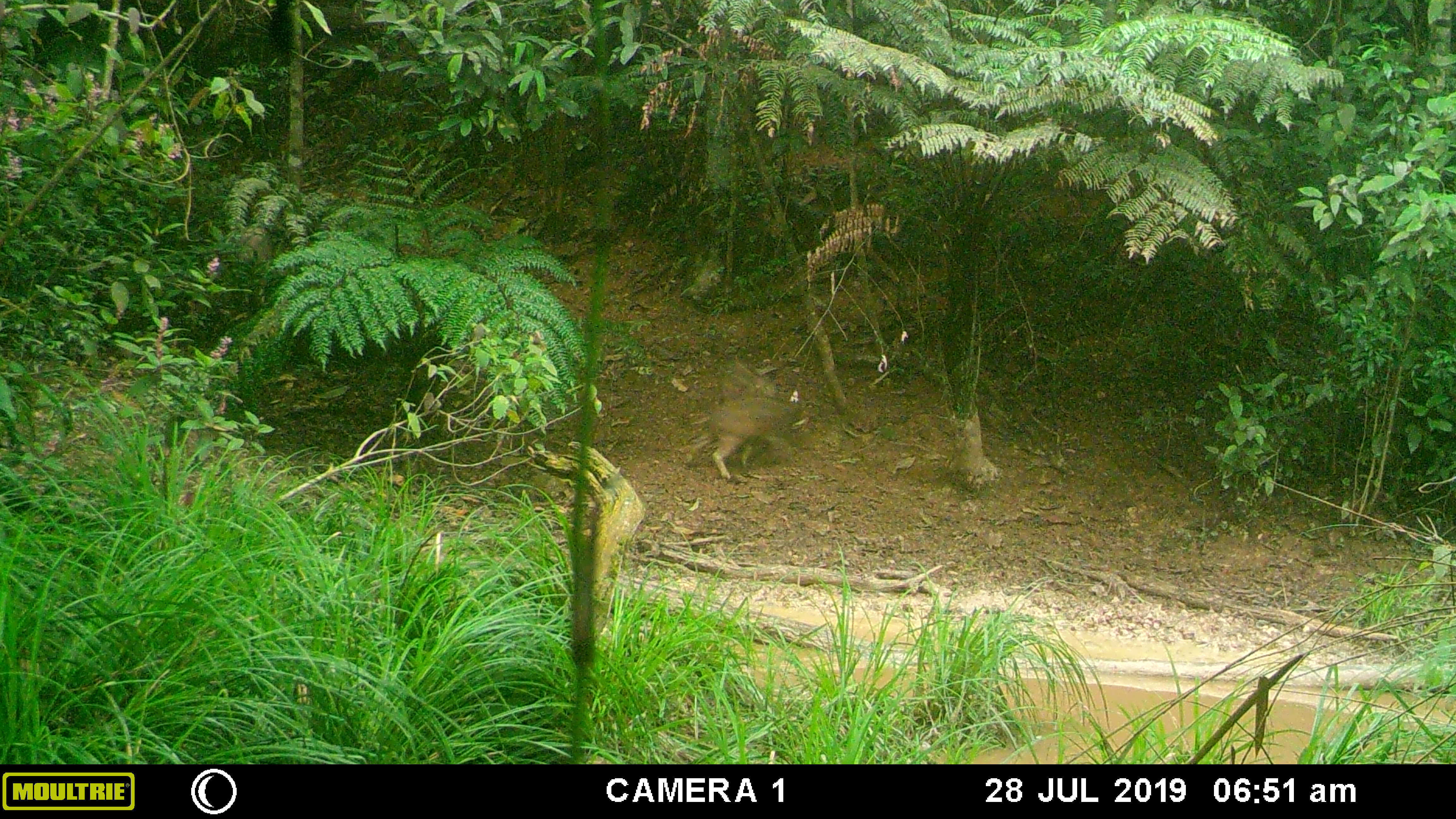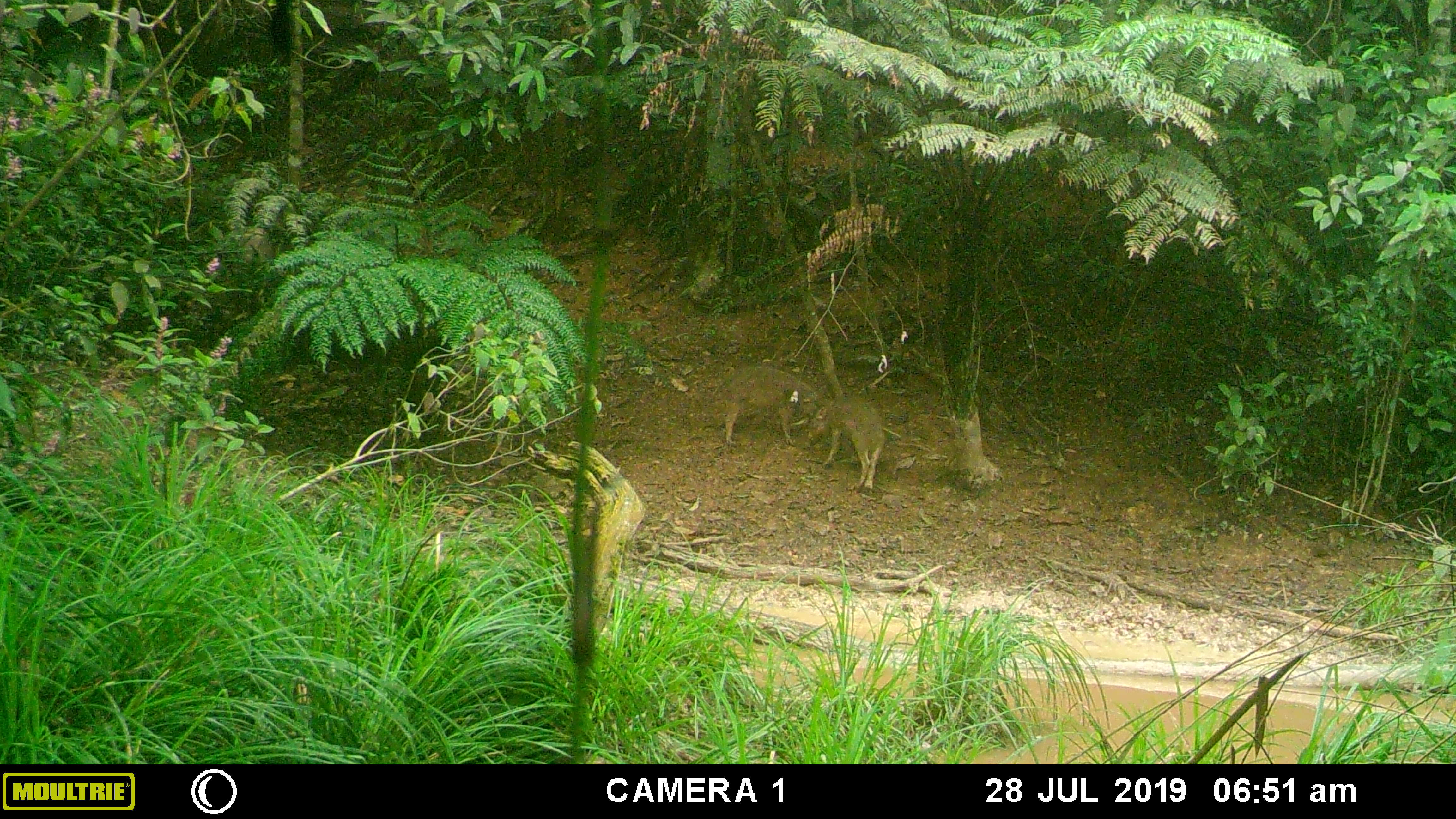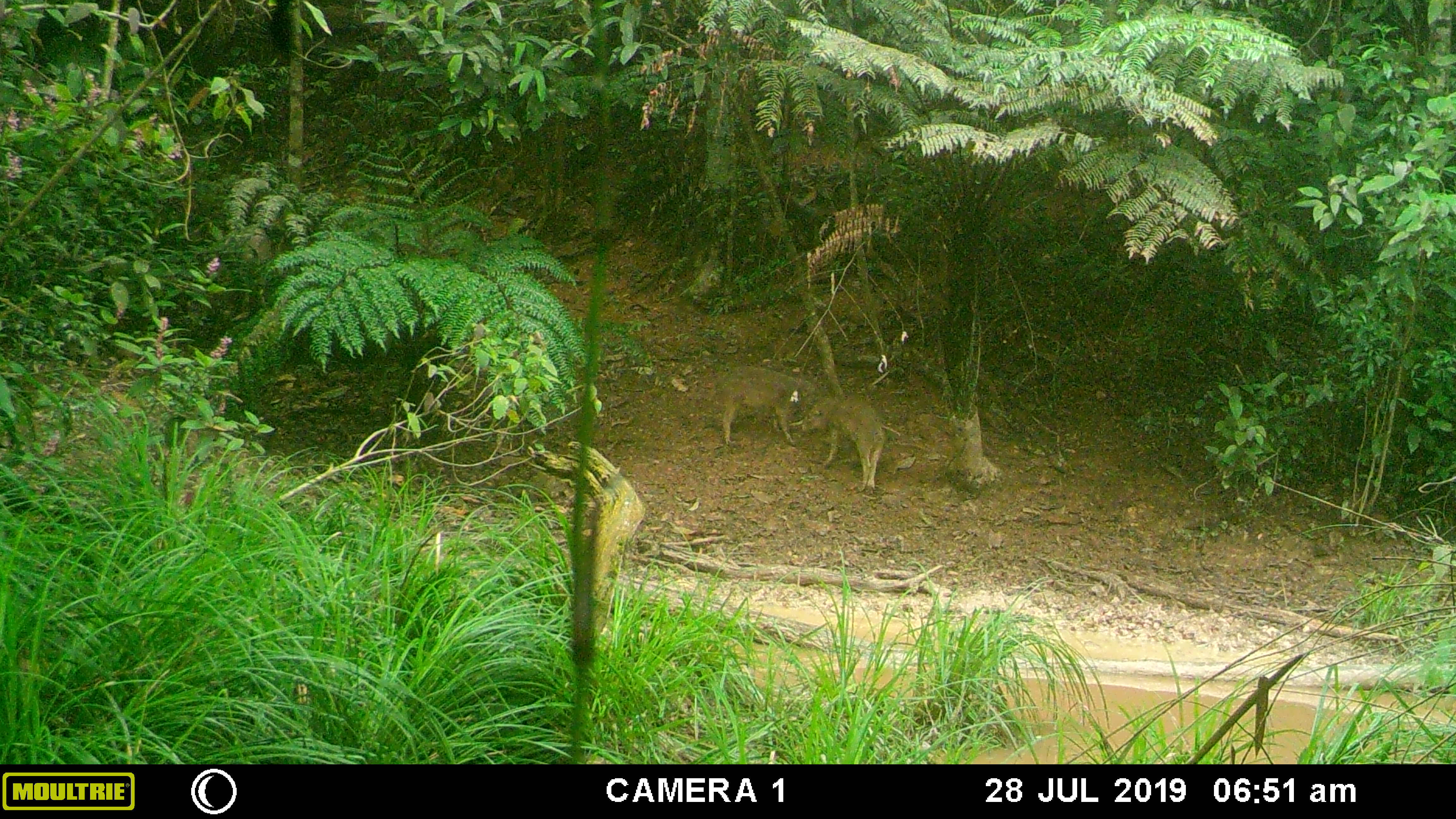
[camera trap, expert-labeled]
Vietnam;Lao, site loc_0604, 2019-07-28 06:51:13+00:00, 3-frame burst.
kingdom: Animalia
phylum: Chordata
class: Mammalia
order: Artiodactyla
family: Suidae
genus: Sus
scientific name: Sus scrofa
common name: eurasian wild pig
Eurasian wild pig (Sus scrofa). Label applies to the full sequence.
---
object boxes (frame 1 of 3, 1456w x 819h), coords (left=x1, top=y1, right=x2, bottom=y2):
eurasian wild pig: (left=682, top=390, right=821, bottom=482); (left=686, top=359, right=779, bottom=467); (left=240, top=227, right=271, bottom=303)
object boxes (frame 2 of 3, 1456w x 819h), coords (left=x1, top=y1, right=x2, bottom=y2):
eurasian wild pig: (left=711, top=366, right=827, bottom=445); (left=807, top=392, right=888, bottom=493); (left=244, top=228, right=274, bottom=304)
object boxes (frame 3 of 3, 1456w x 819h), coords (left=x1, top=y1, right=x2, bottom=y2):
eurasian wild pig: (left=801, top=392, right=888, bottom=496); (left=714, top=364, right=824, bottom=446); (left=241, top=229, right=272, bottom=301)